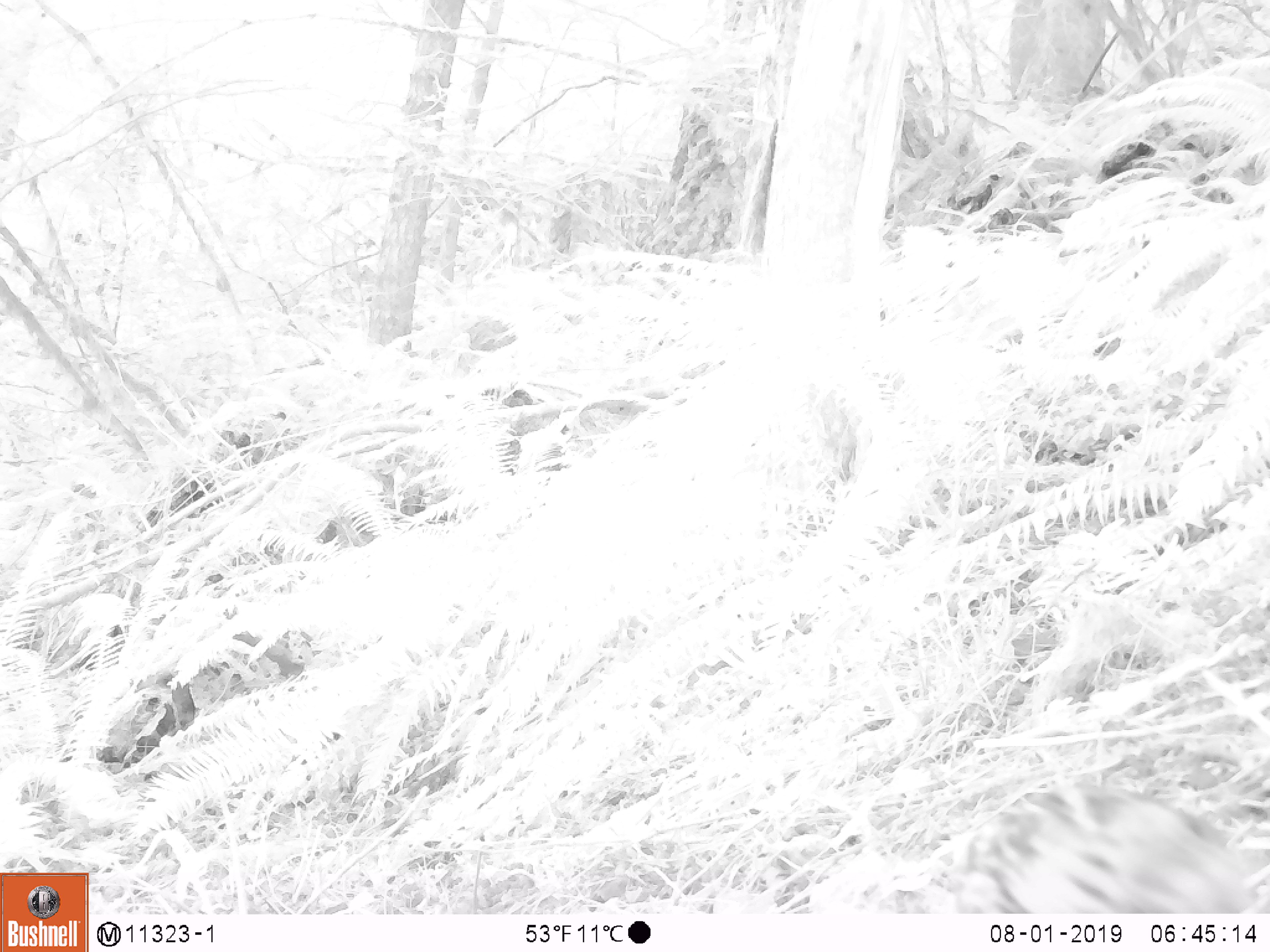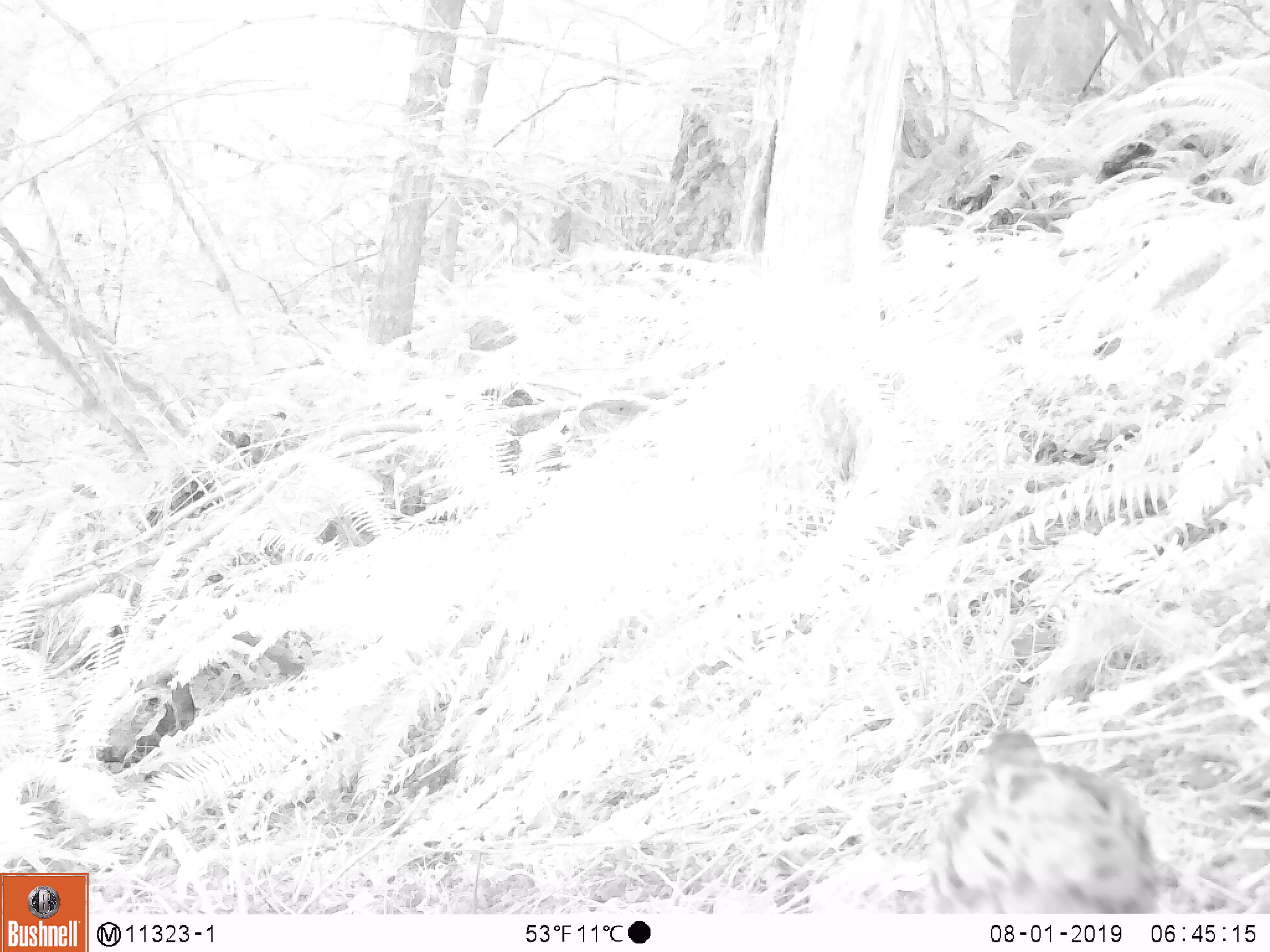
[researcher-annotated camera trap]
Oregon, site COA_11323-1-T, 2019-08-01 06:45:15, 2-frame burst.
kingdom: Animalia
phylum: Chordata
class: Aves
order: Galliformes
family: Phasianidae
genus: Bonasa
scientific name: Bonasa umbellus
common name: ruffed grouse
Ruffed grouse (Bonasa umbellus).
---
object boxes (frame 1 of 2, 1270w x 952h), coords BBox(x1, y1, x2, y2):
ruffed grouse: BBox(930, 761, 1265, 910)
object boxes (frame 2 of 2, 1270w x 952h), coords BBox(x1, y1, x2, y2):
ruffed grouse: BBox(888, 713, 1190, 910)